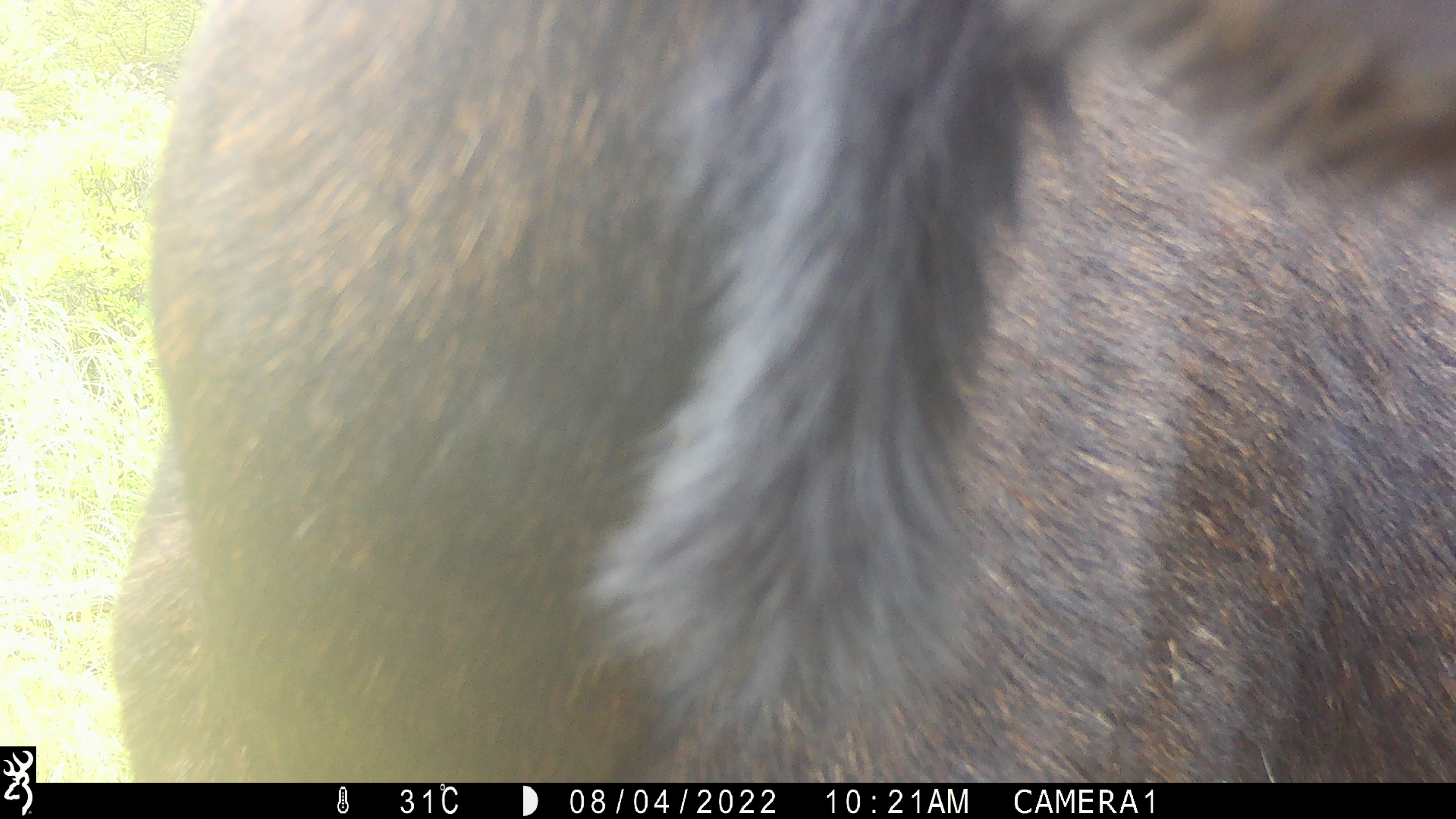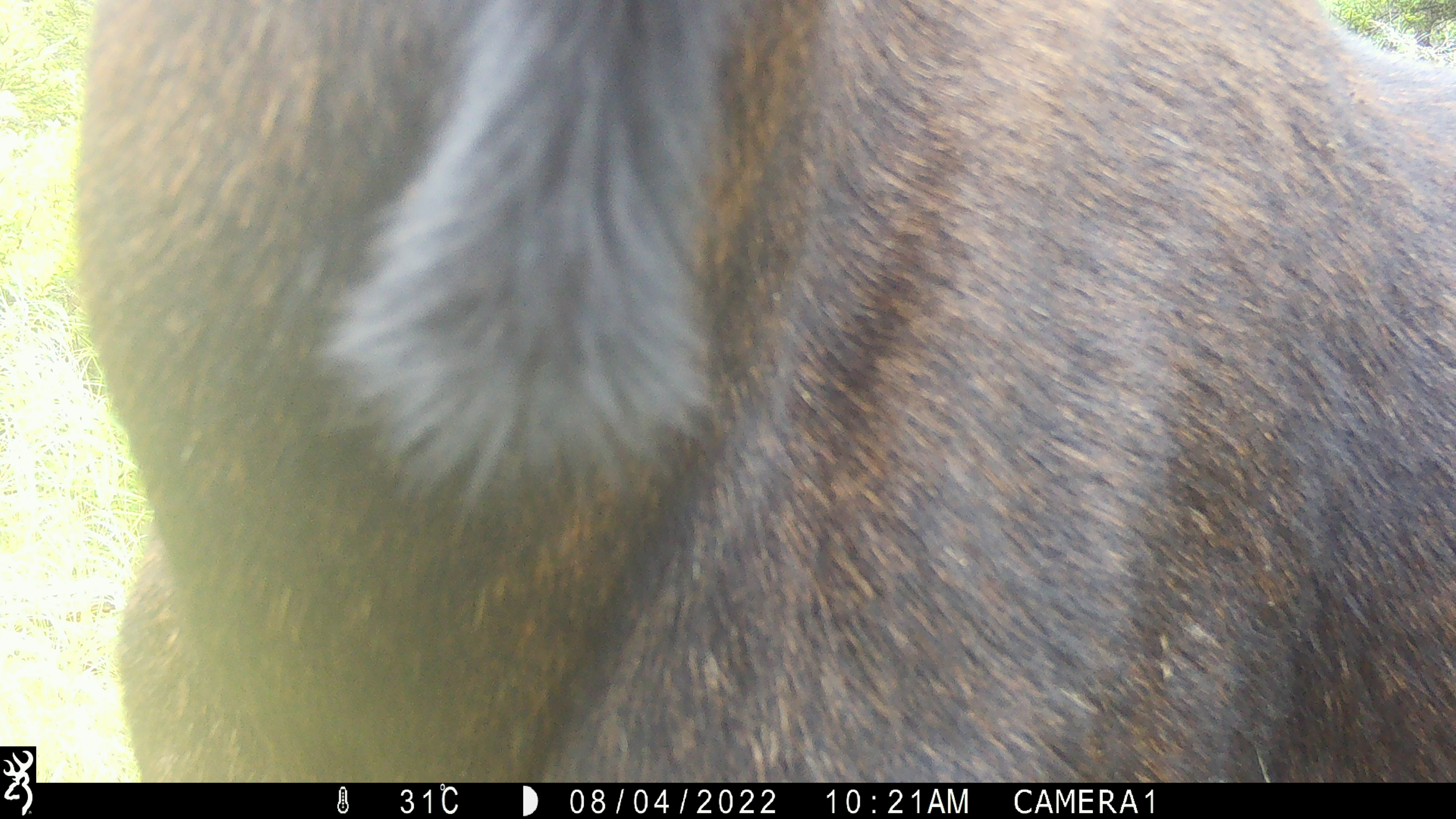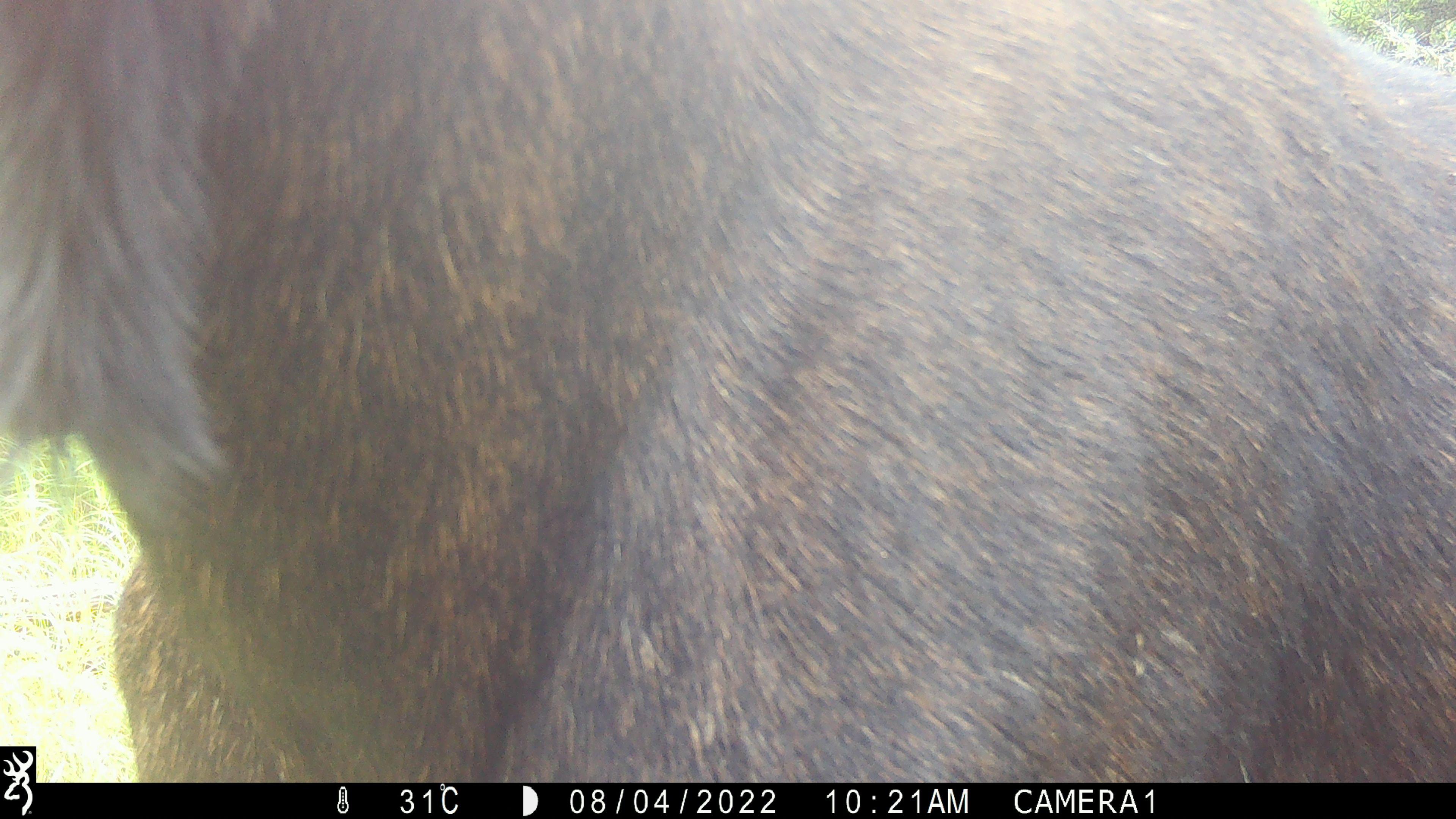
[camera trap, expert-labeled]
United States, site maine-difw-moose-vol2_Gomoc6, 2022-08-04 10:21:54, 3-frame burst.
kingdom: Animalia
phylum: Chordata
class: Mammalia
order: Artiodactyla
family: Cervidae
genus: Alces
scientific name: Alces alces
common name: moose